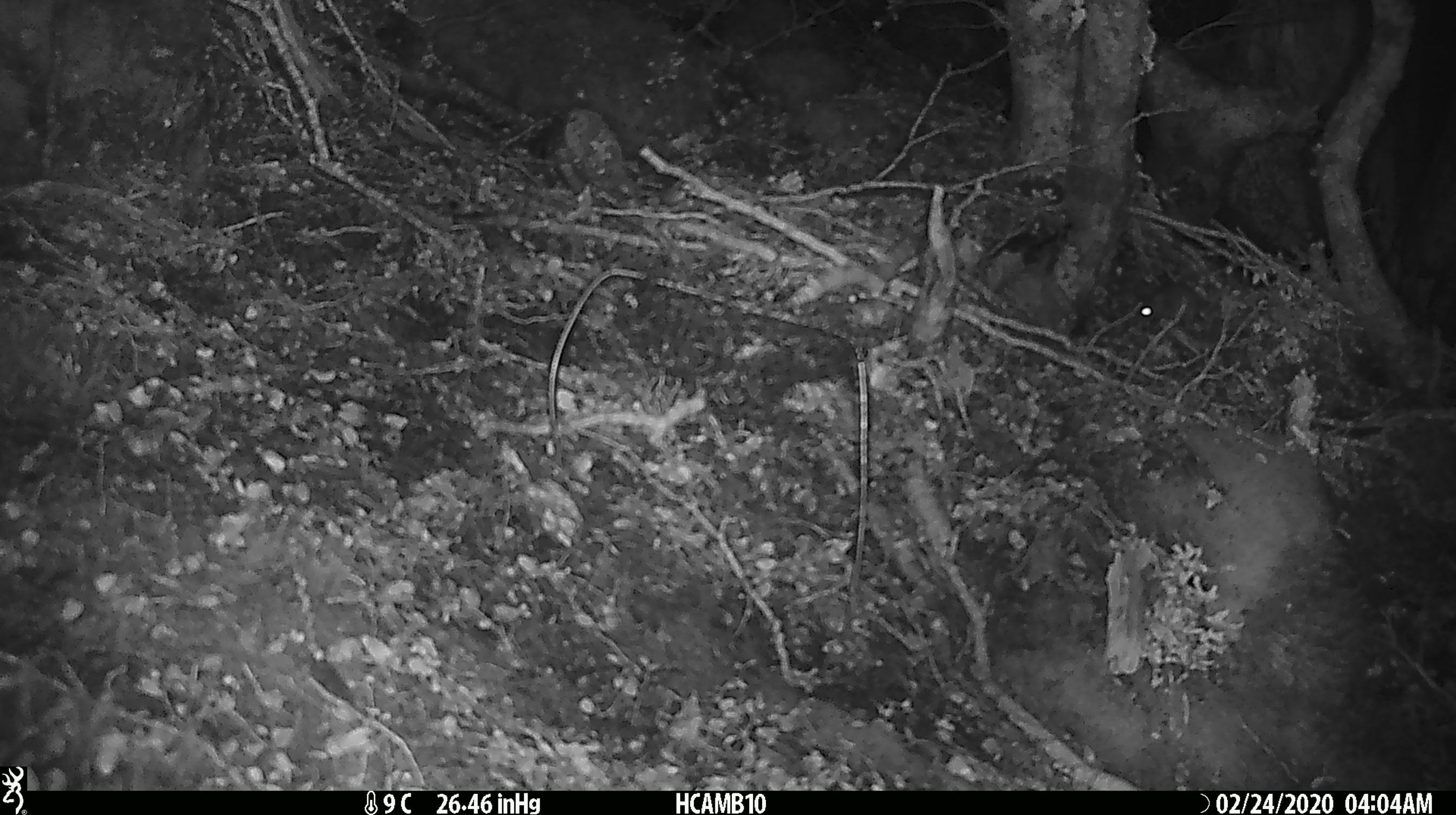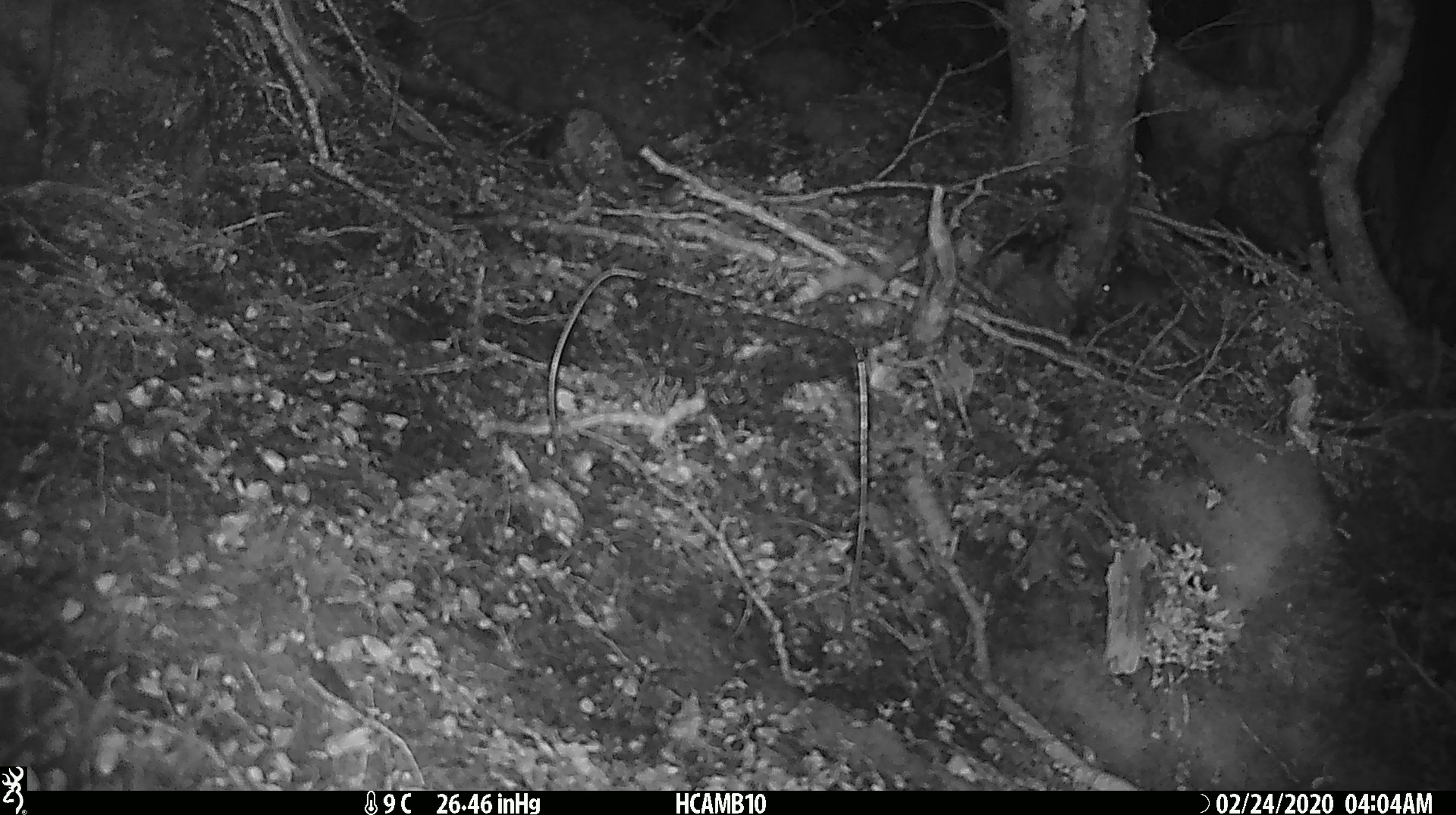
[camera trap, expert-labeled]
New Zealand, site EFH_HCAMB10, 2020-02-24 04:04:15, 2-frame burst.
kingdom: Animalia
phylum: Chordata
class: Mammalia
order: Rodentia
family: Muridae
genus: Mus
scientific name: Mus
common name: mouse